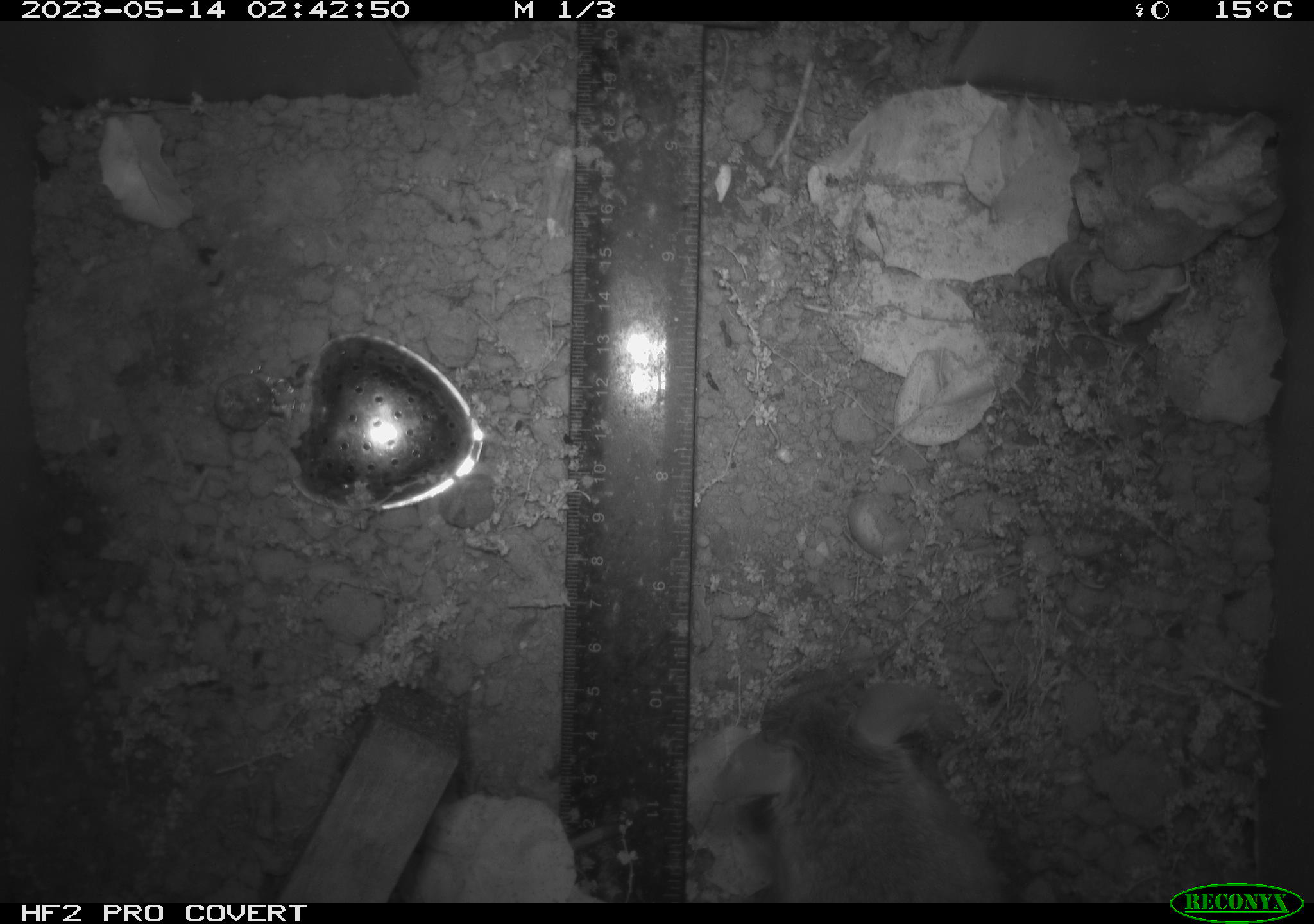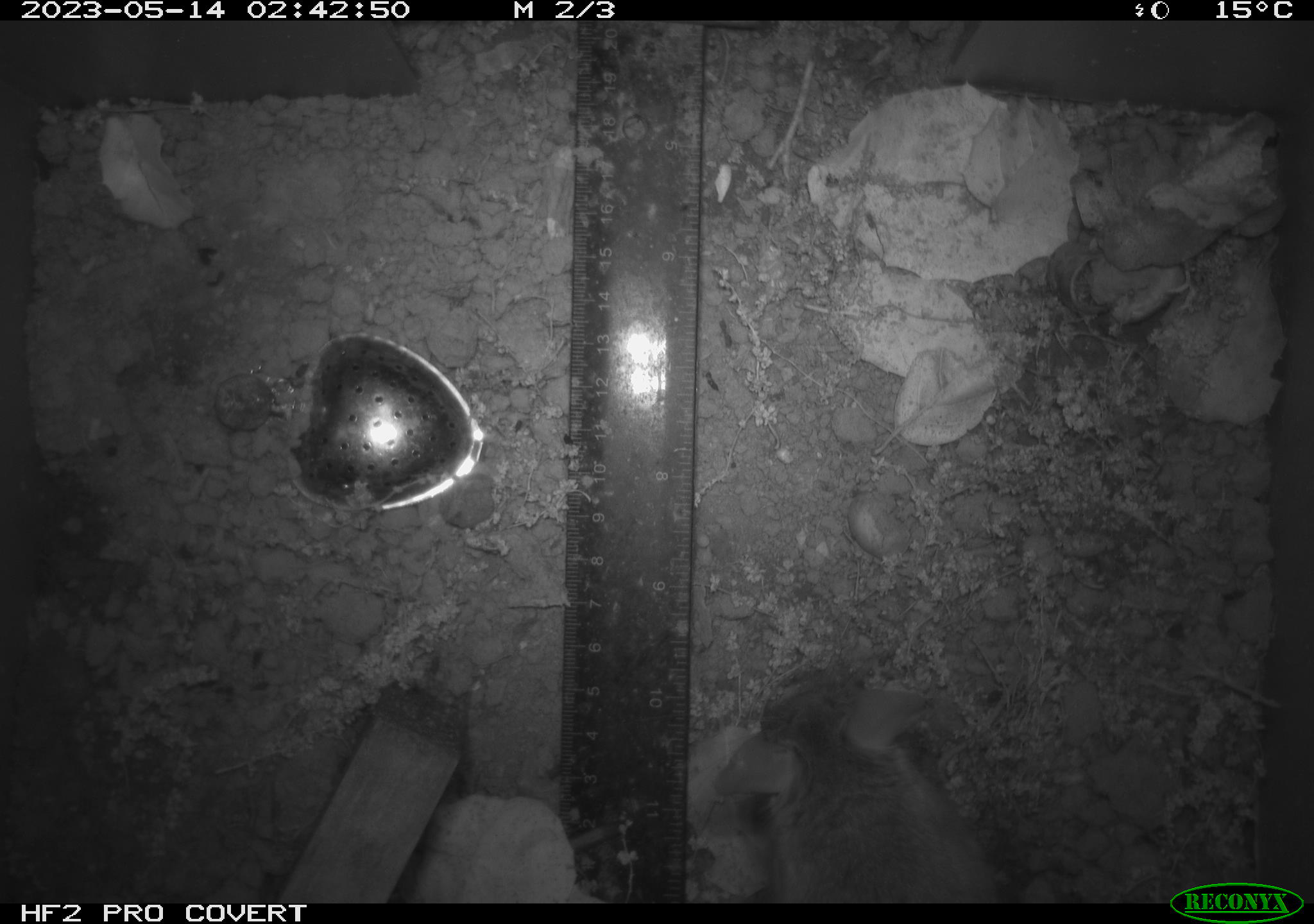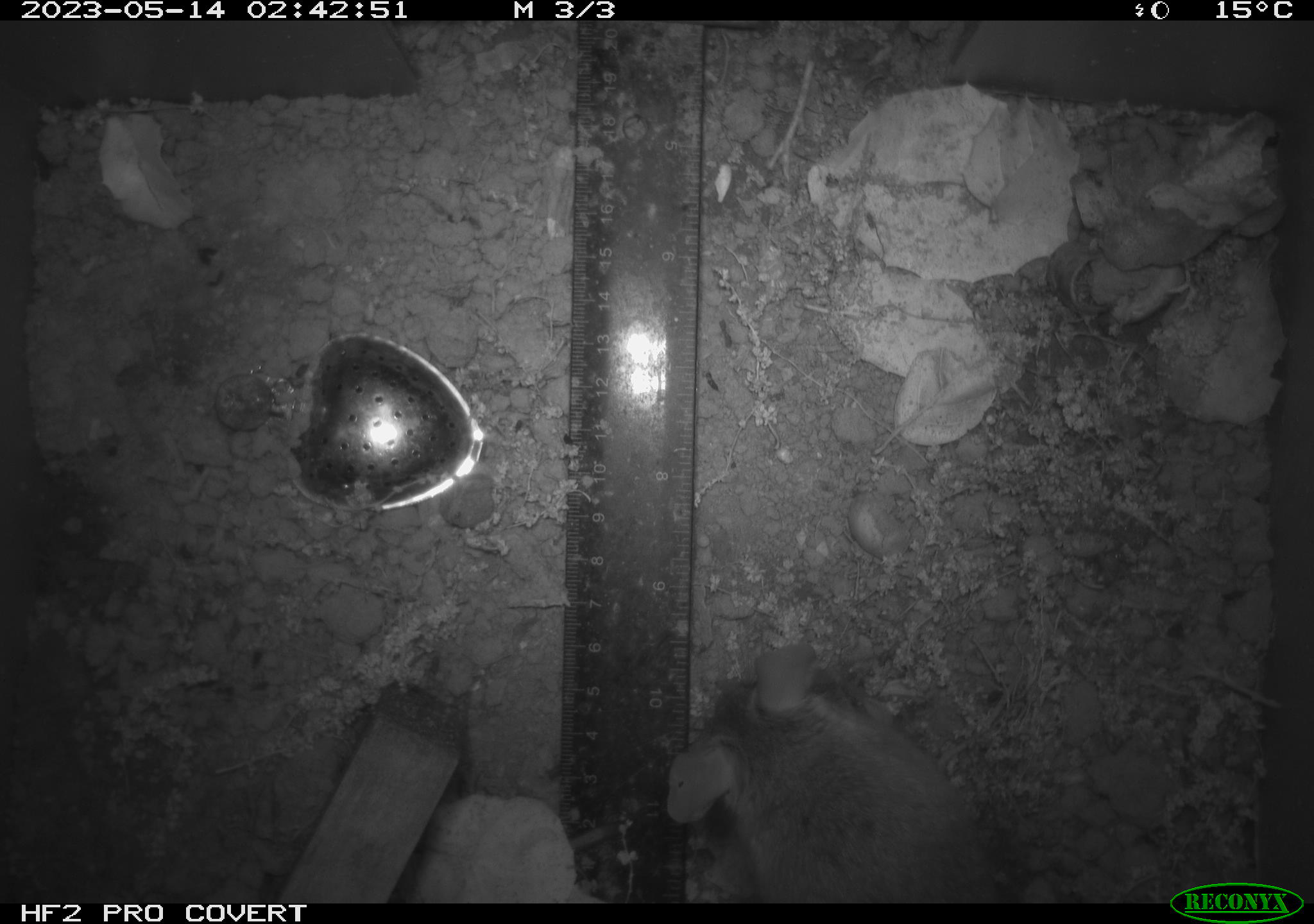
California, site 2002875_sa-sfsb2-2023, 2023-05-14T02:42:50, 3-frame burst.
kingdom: Animalia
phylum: Chordata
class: Mammalia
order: Rodentia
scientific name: Rodentia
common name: mouse species